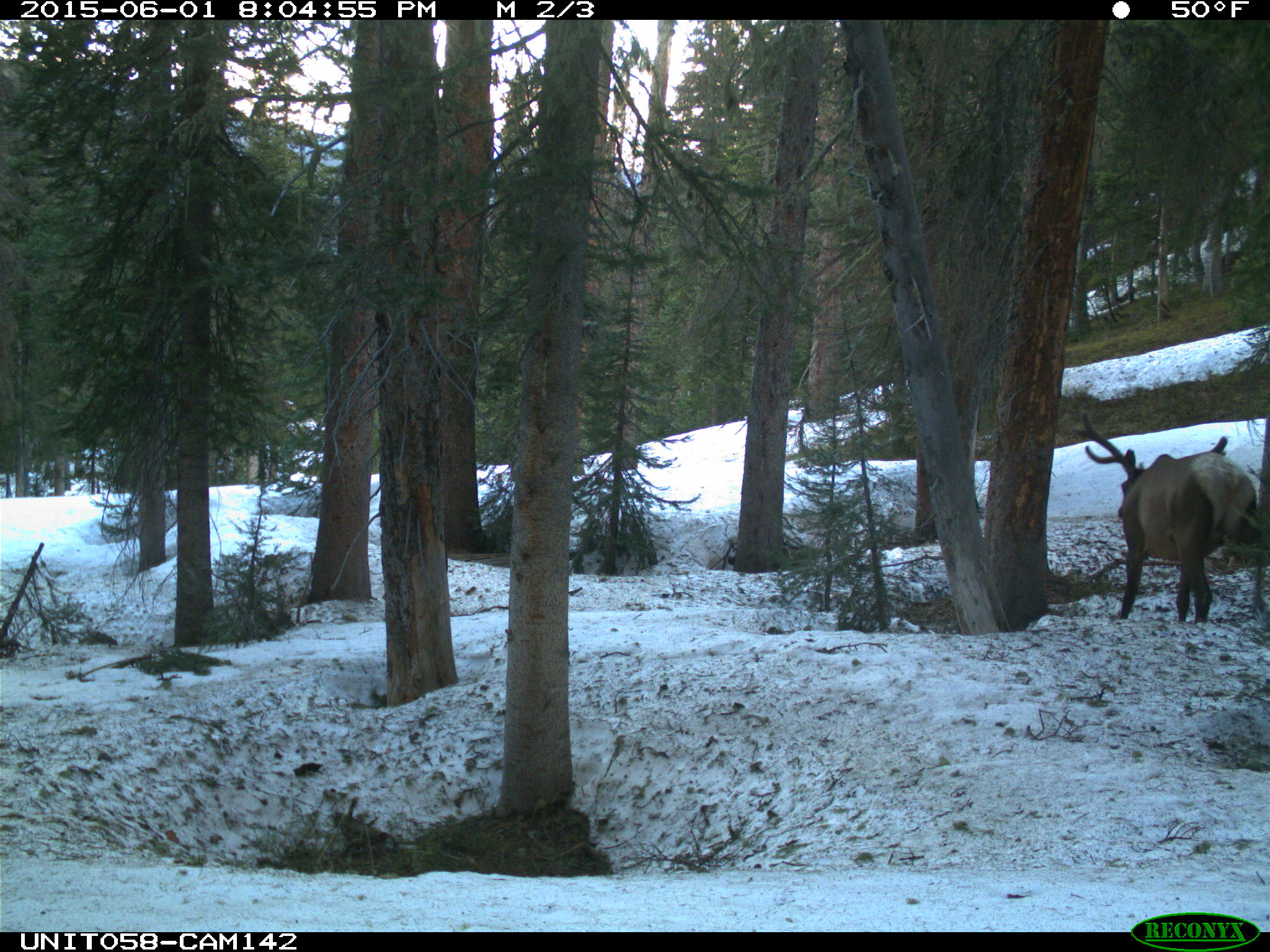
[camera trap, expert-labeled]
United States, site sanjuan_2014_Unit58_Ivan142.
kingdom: Animalia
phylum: Chordata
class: Mammalia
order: Artiodactyla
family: Cervidae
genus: Cervus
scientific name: Cervus elaphus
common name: red deer